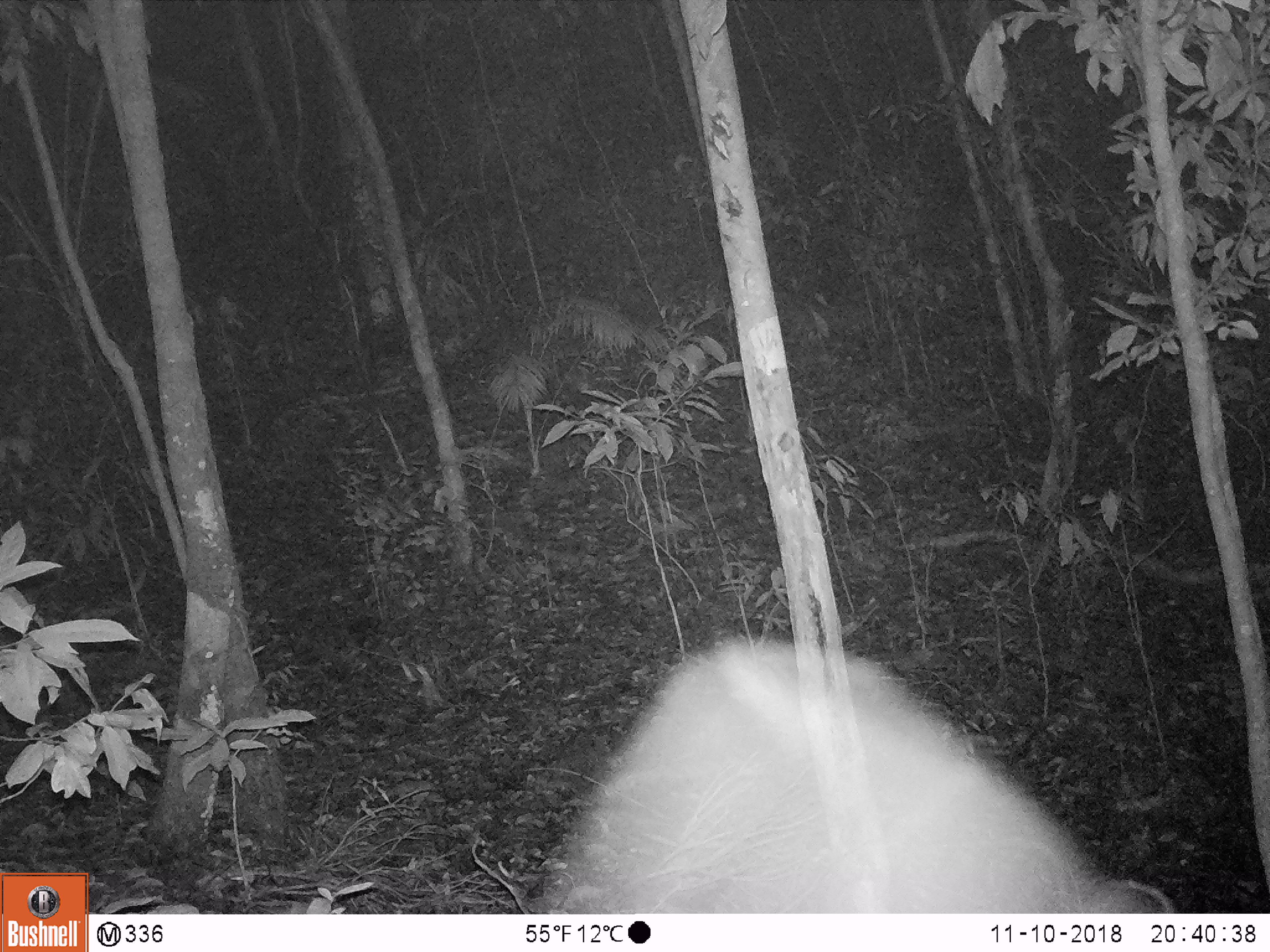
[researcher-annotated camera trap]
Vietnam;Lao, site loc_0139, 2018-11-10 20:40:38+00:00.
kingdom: Animalia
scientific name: Animalia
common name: animal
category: unidentified animal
Unidentified animal (animal) (Animalia). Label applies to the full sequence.